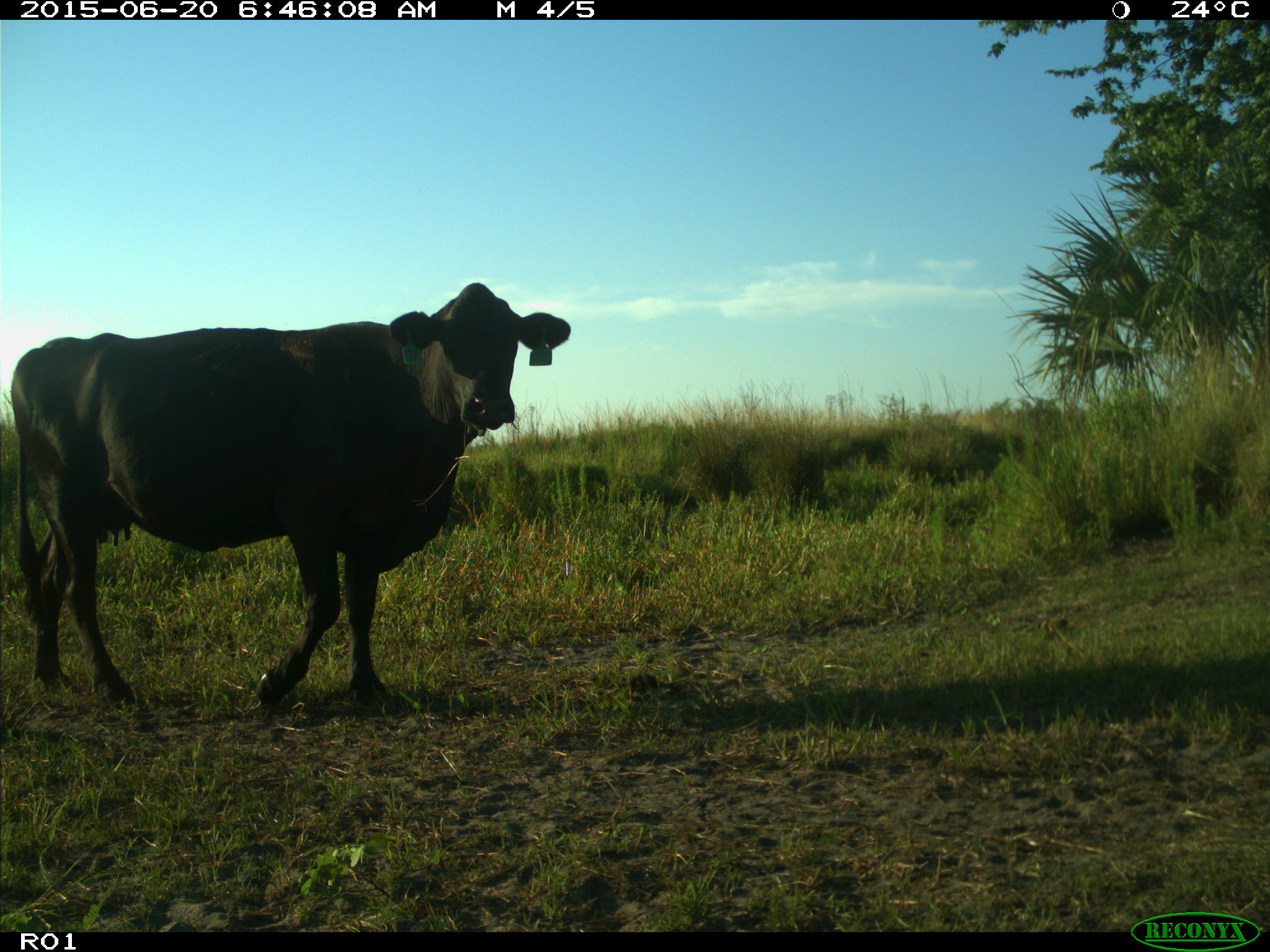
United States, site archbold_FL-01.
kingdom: Animalia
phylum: Chordata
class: Mammalia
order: Artiodactyla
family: Bovidae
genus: Bos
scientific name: Bos taurus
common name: domestic cow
Bos taurus (domestic cow).